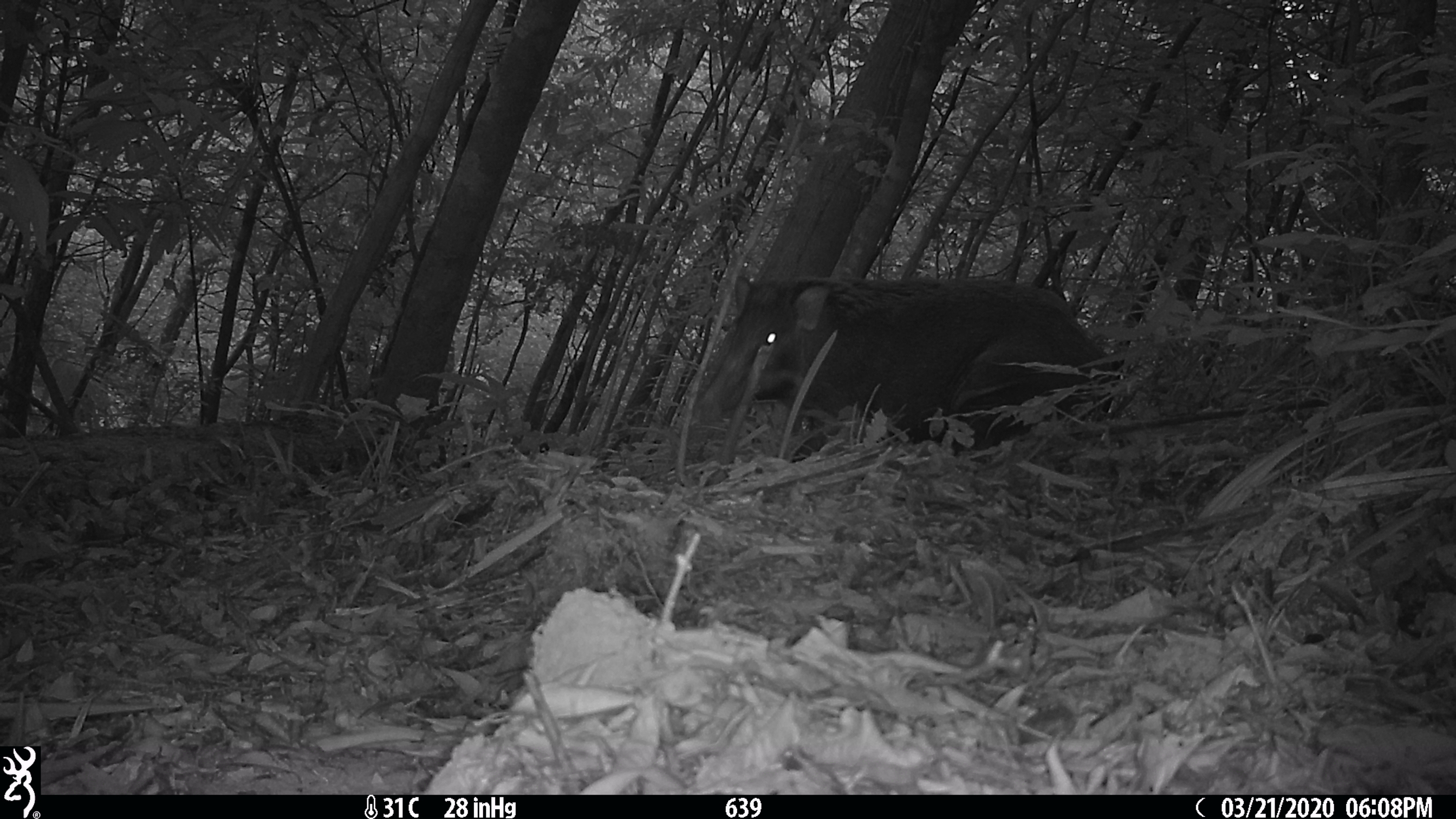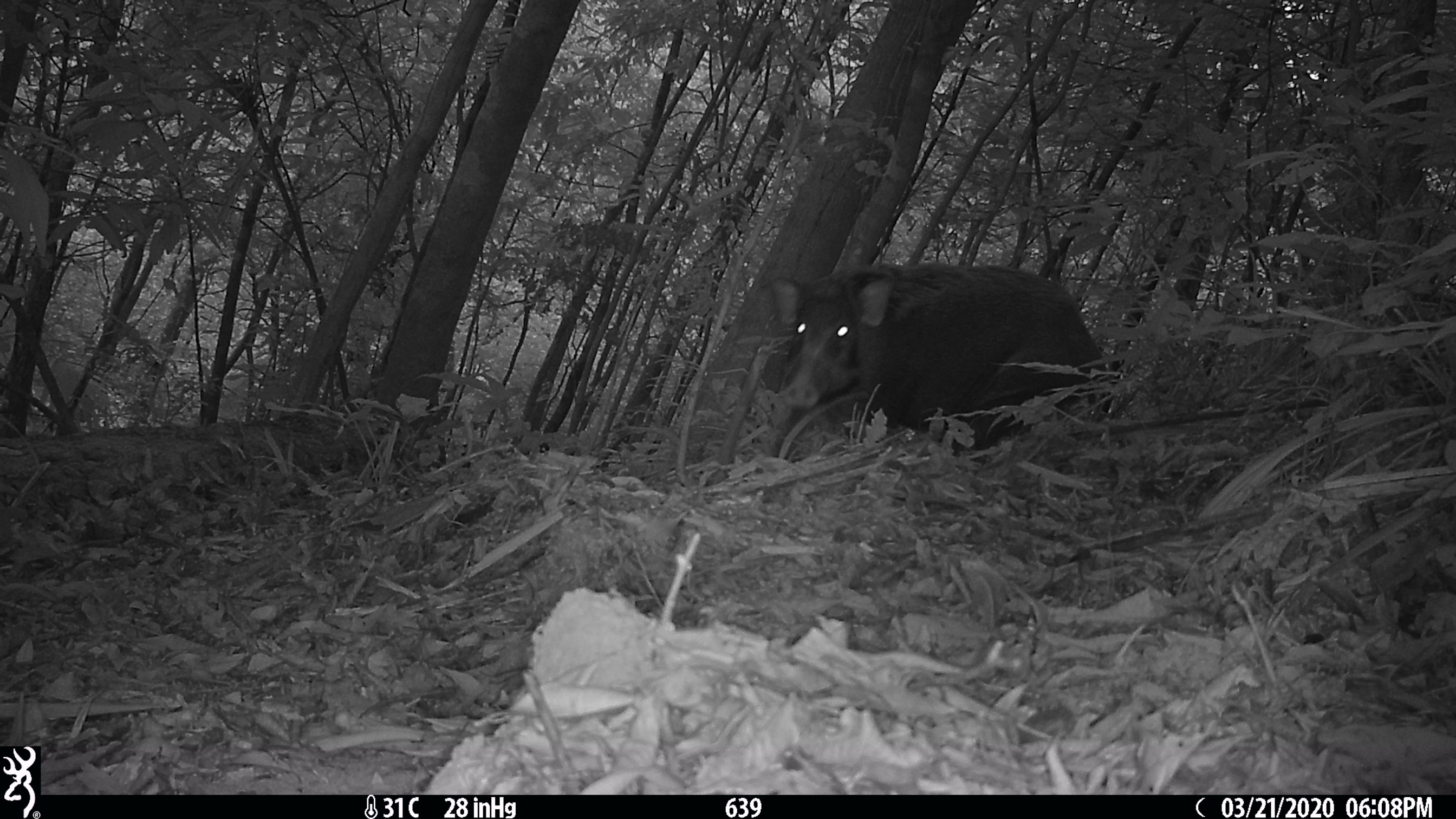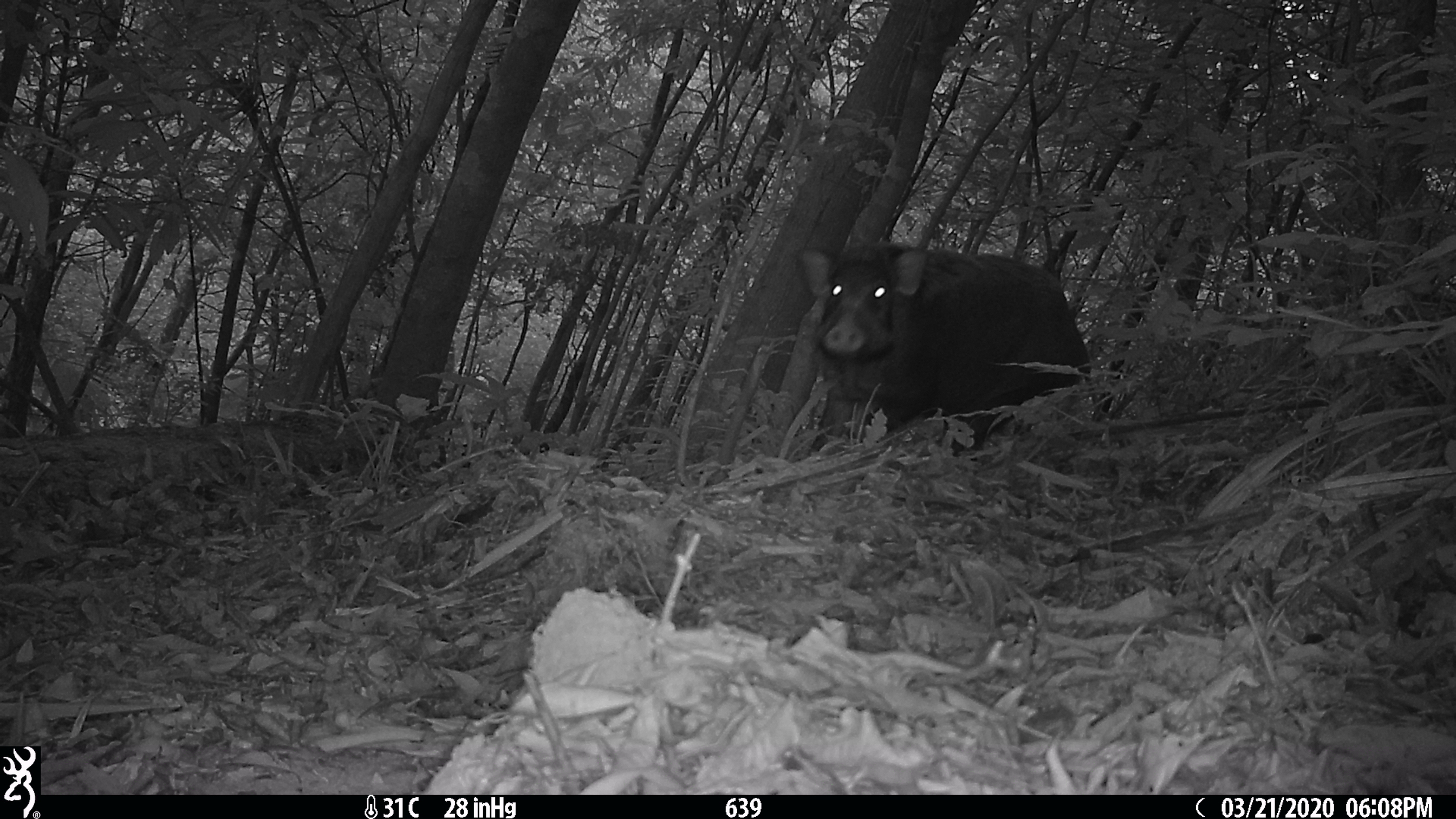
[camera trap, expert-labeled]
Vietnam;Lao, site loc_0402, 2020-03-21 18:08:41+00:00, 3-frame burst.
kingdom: Animalia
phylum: Chordata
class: Mammalia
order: Artiodactyla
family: Suidae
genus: Sus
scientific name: Sus scrofa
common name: eurasian wild pig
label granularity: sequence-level